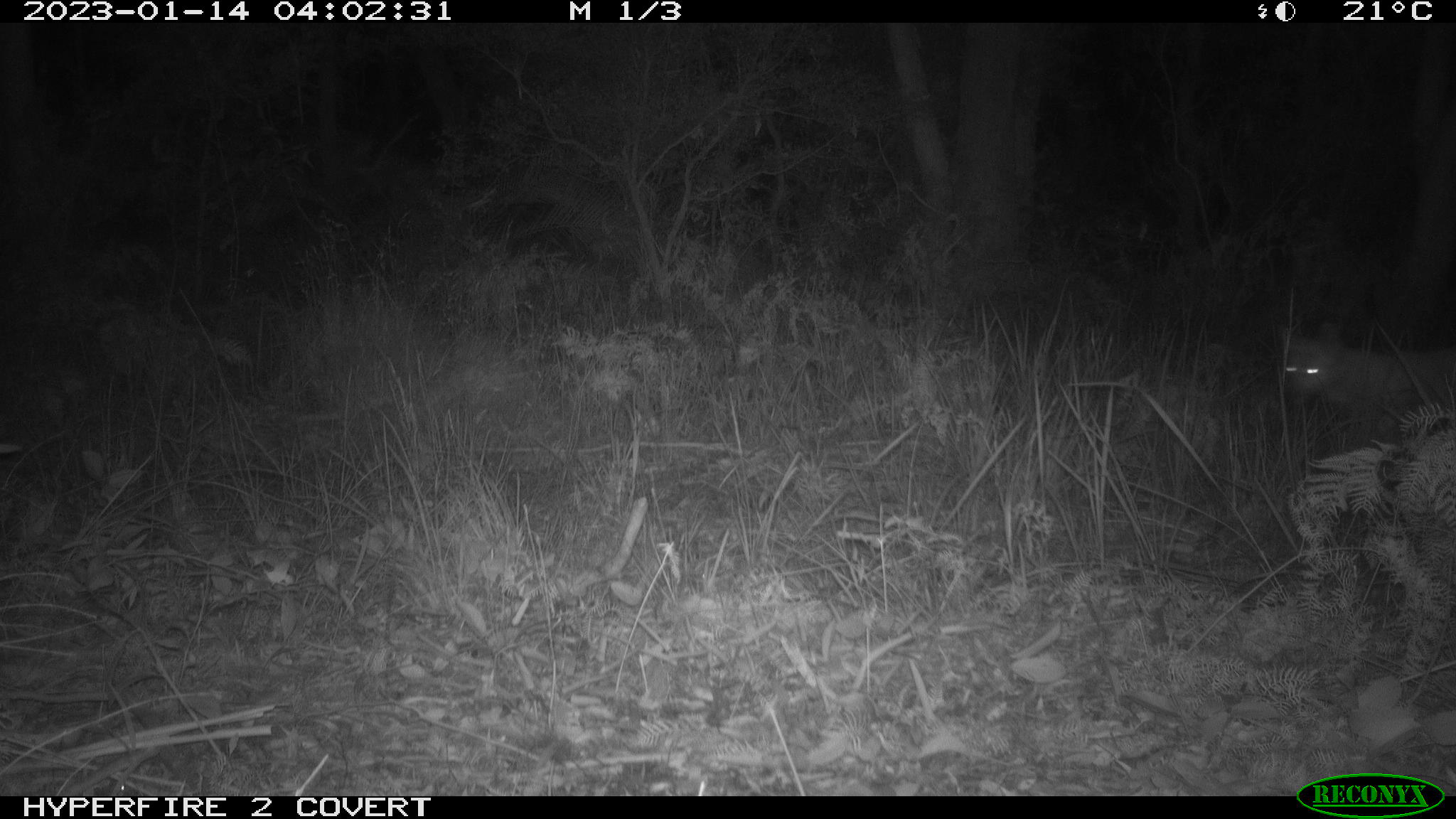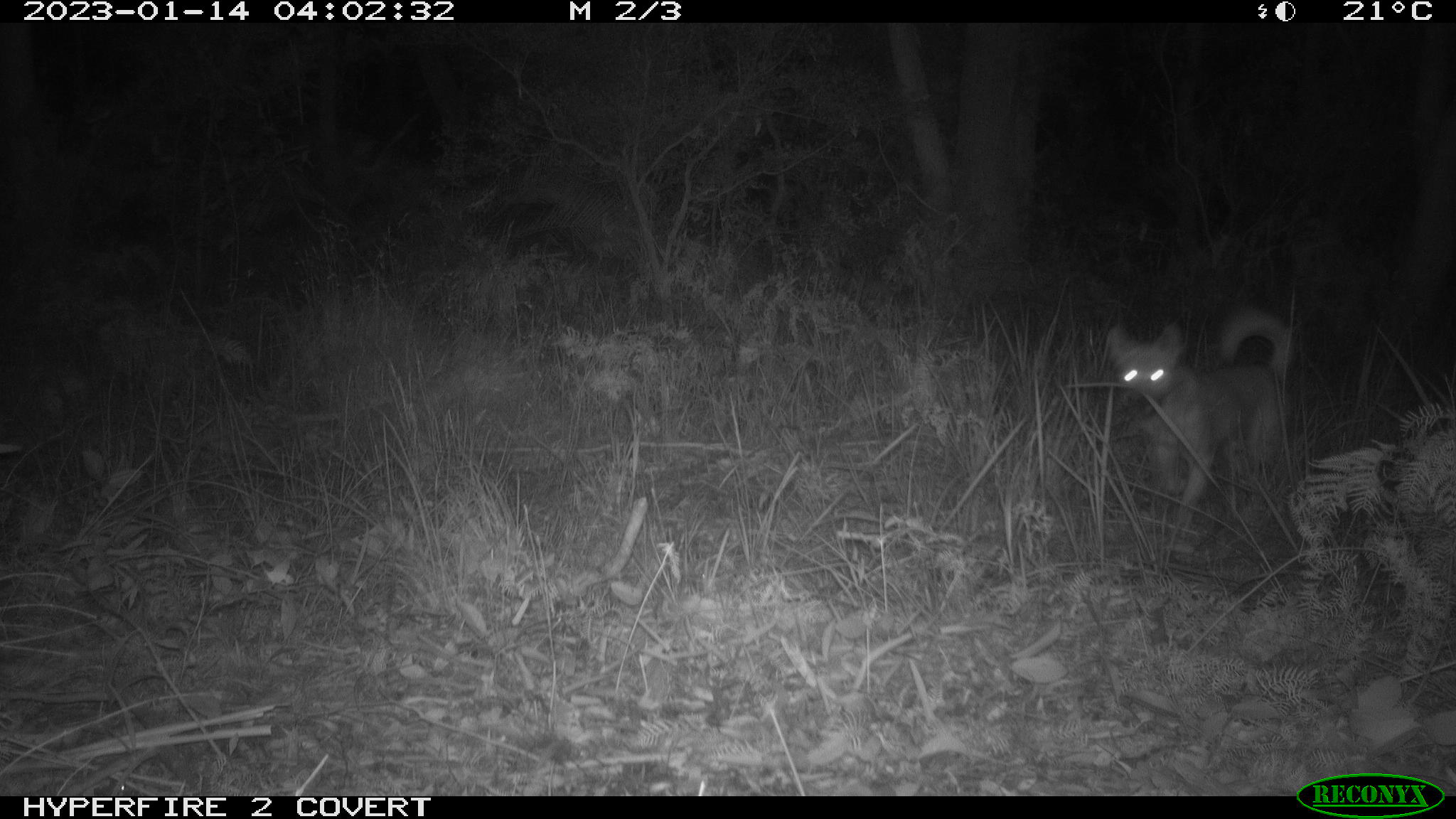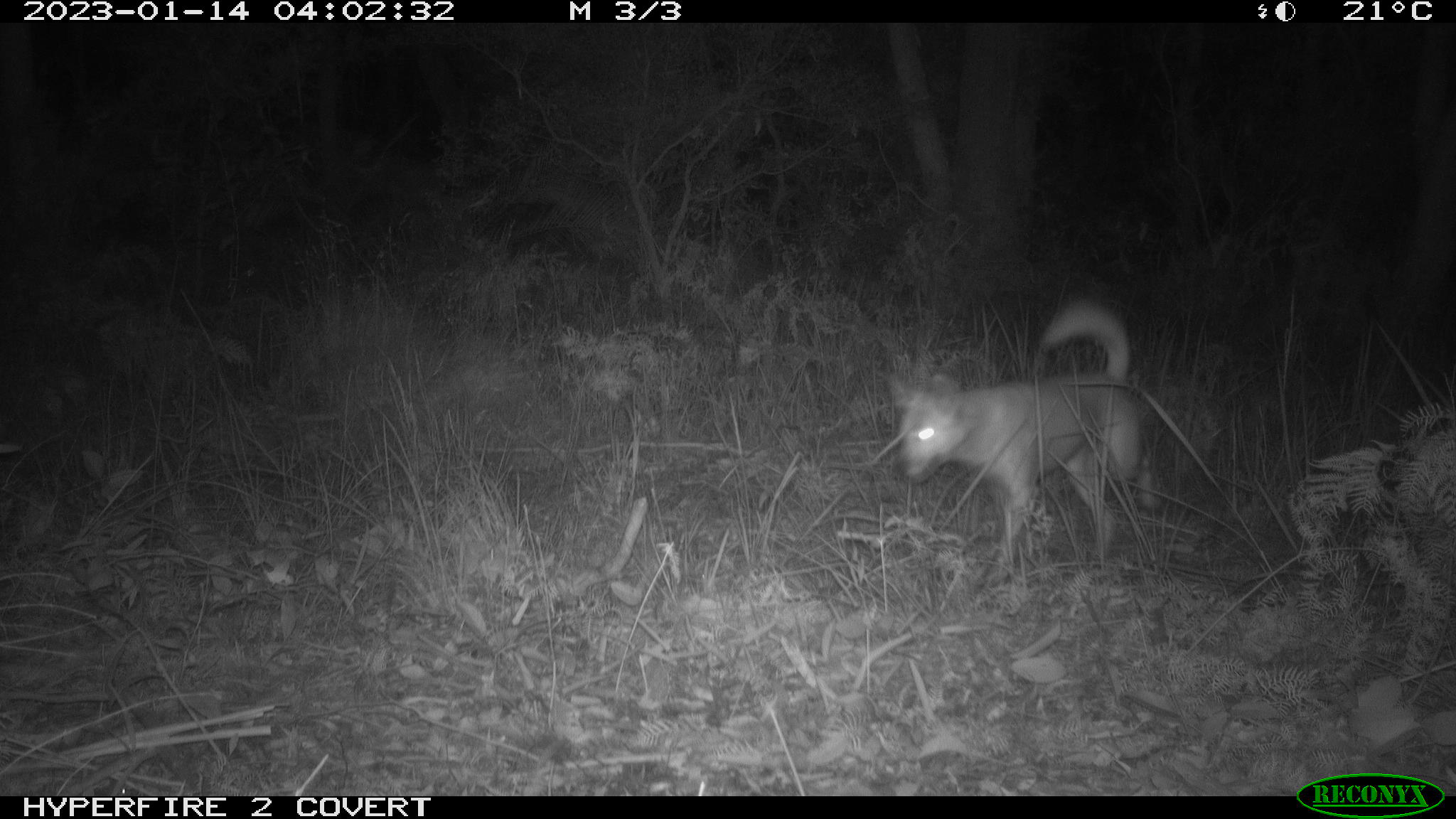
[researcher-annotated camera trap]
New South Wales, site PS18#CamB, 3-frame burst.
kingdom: Animalia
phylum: Chordata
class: Mammalia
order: Carnivora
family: Canidae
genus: Canis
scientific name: Canis familiaris dingo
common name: dingo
Dingo (Canis familiaris dingo).